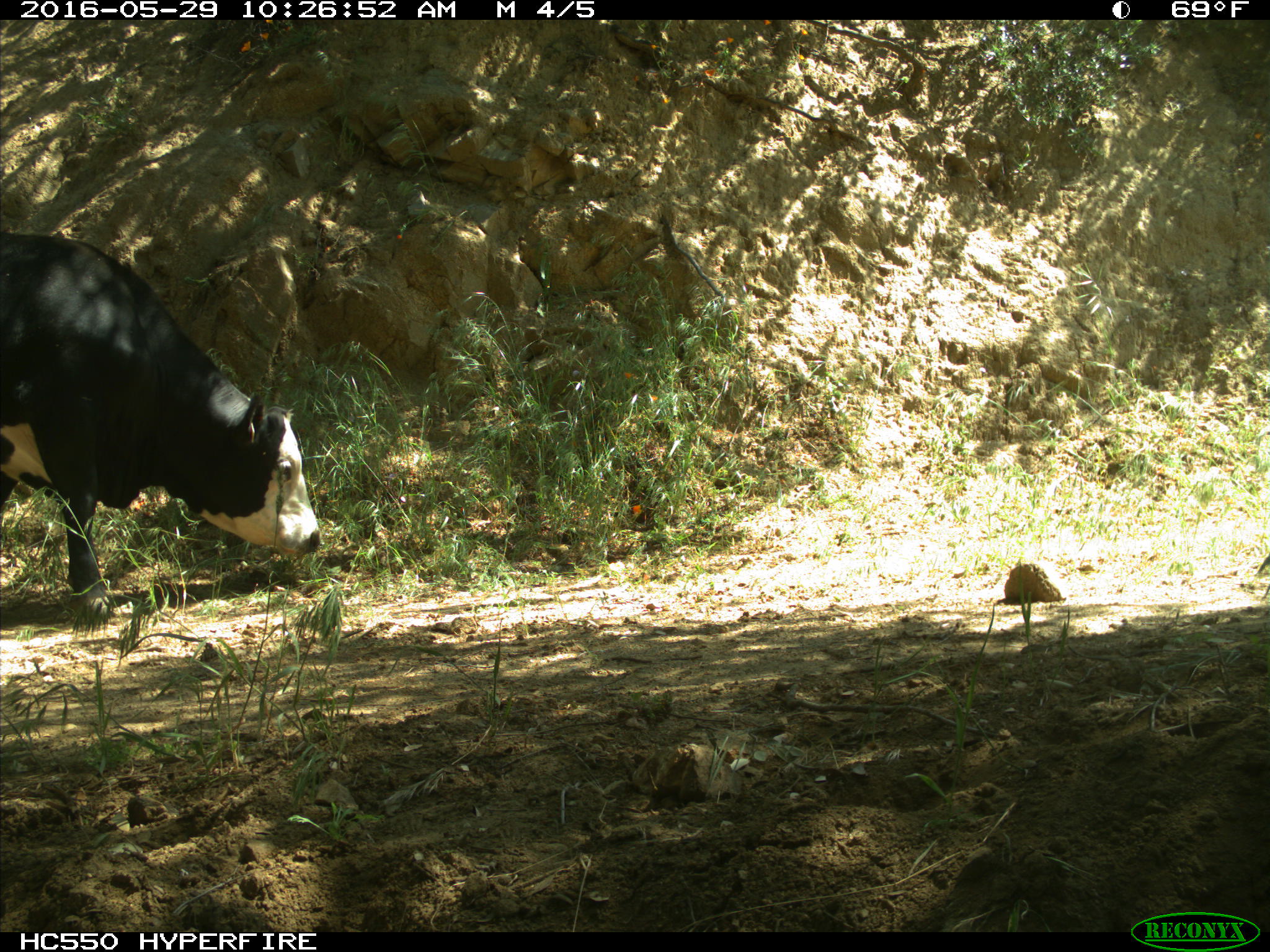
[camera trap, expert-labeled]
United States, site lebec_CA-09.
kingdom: Animalia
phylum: Chordata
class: Mammalia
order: Artiodactyla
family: Bovidae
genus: Bos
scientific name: Bos taurus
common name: domestic cow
Bos taurus (domestic cow).